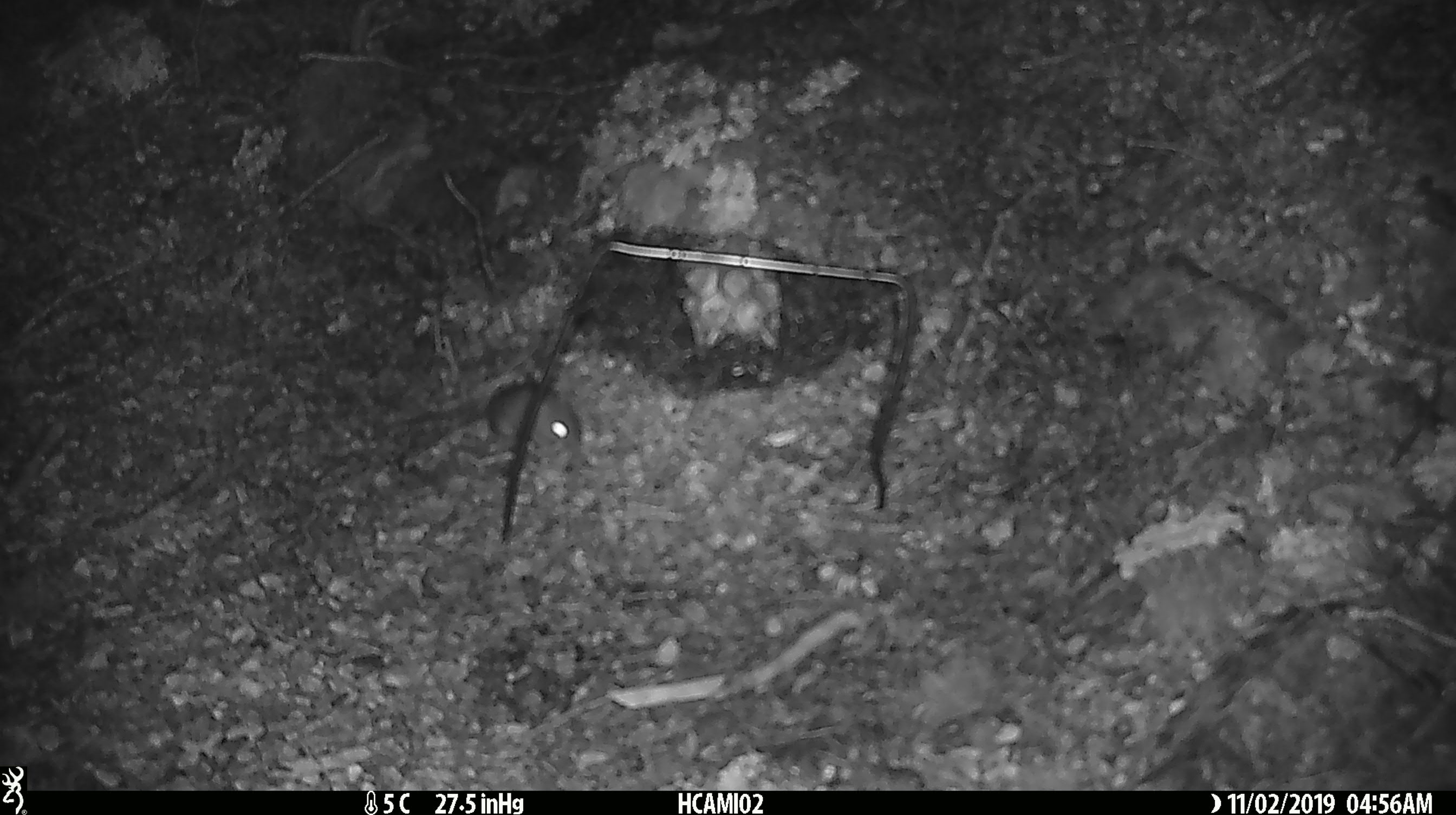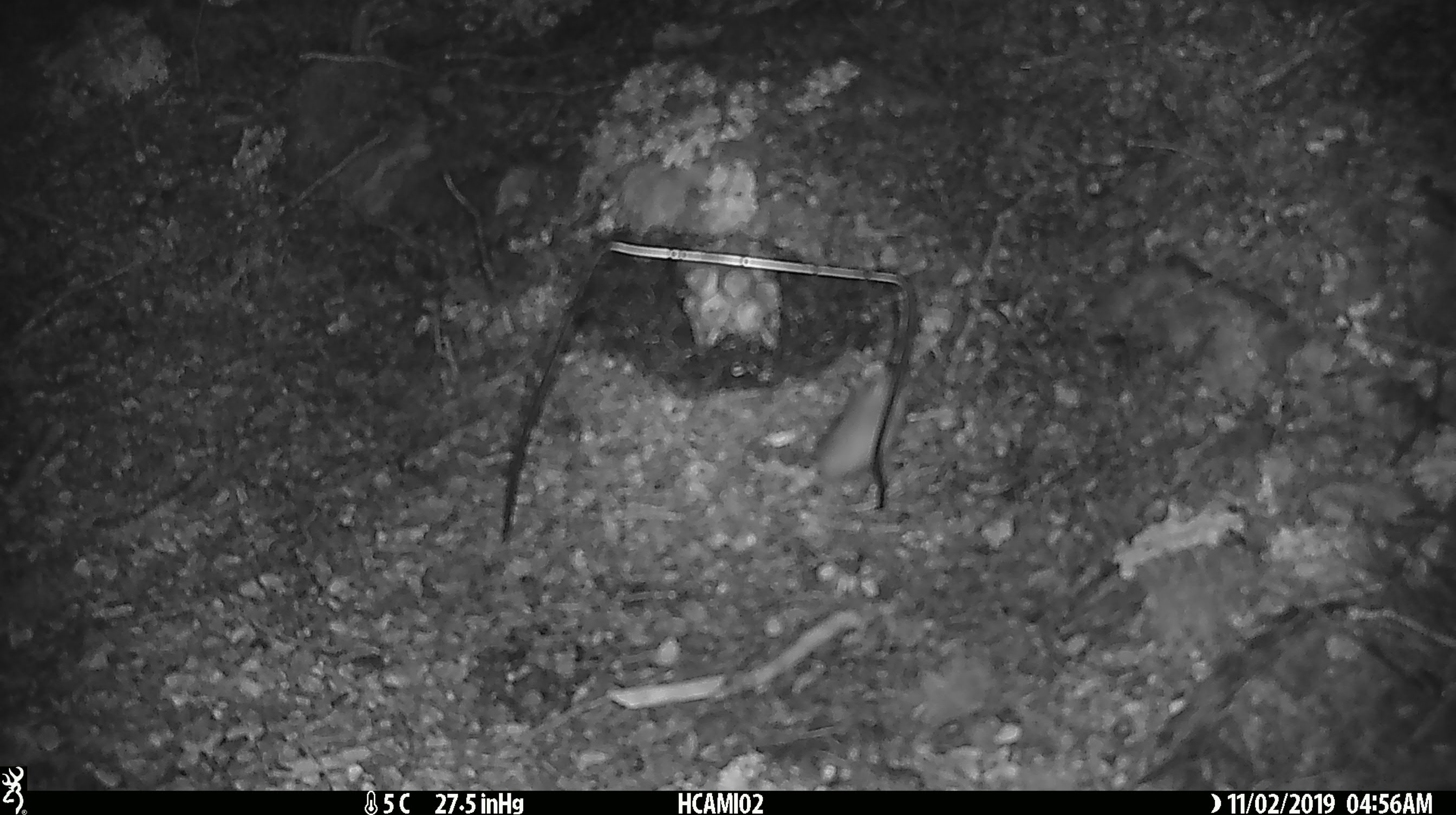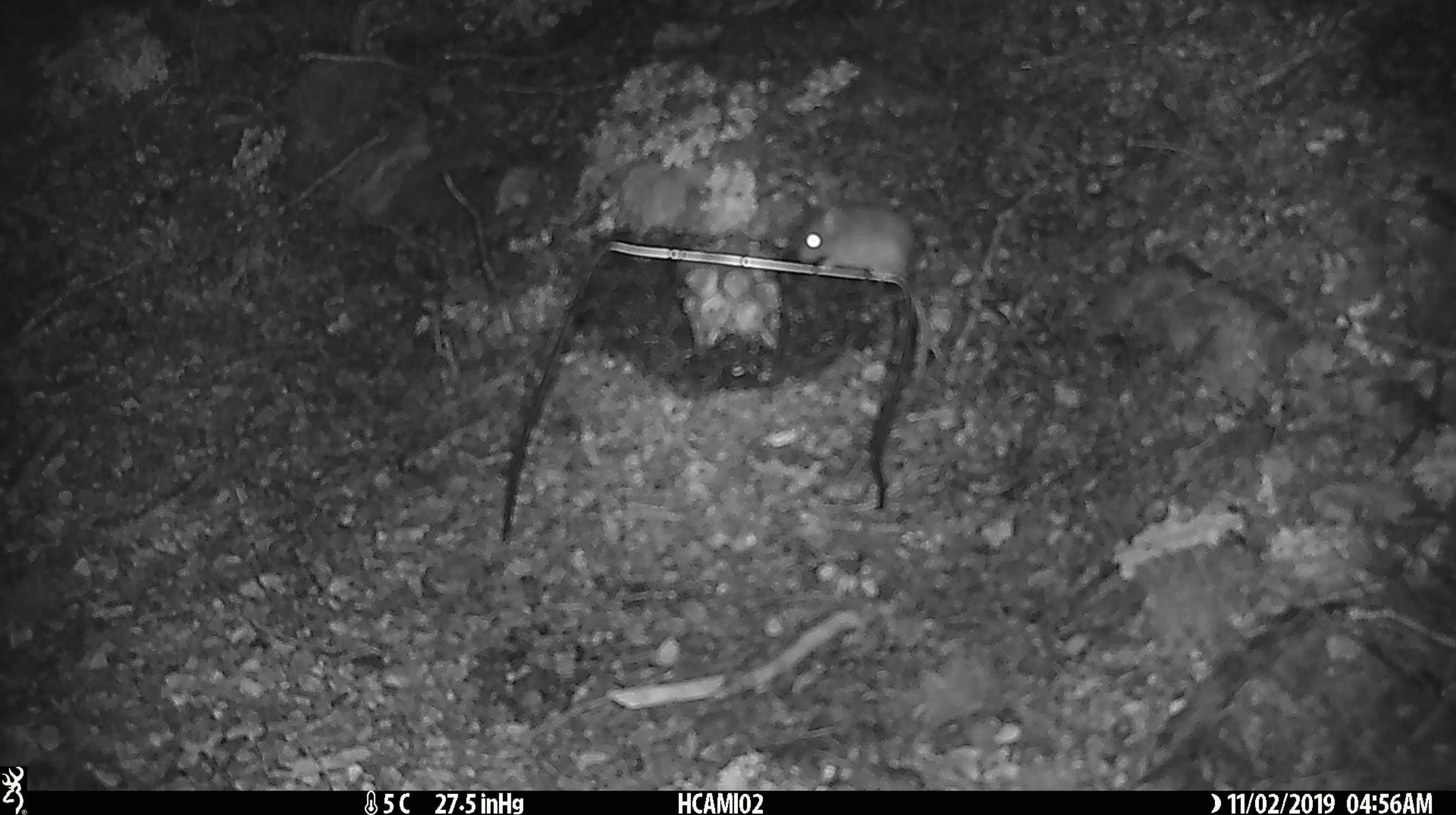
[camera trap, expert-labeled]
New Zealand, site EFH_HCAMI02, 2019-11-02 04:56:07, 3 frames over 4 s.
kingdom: Animalia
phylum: Chordata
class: Mammalia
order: Rodentia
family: Muridae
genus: Mus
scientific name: Mus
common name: mouse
Mouse (Mus).